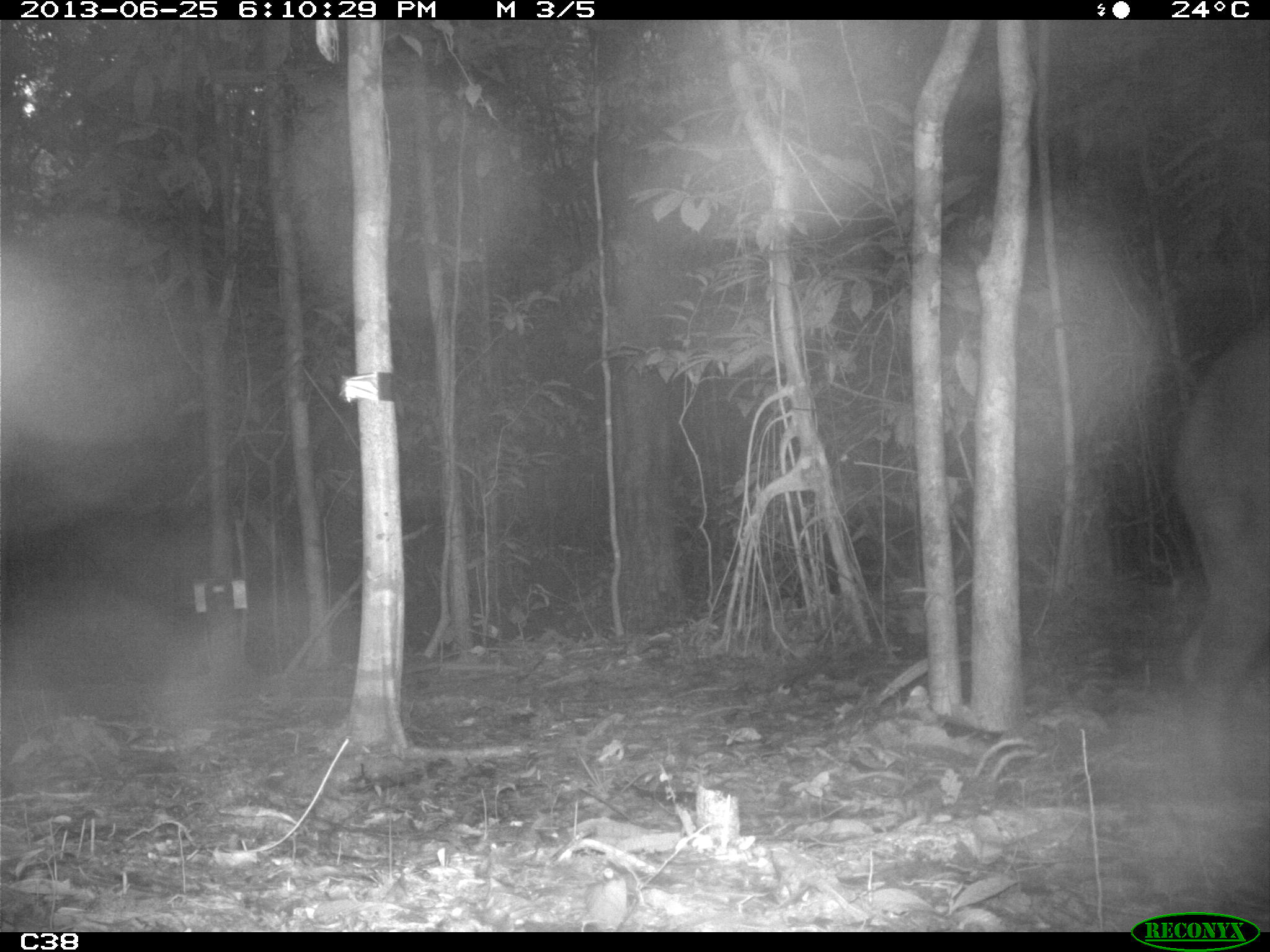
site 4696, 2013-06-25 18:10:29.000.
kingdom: Animalia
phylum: Chordata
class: Mammalia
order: Perissodactyla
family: Tapiridae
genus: Tapirus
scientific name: Tapirus terrestris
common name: south american tapir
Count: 2.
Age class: adult.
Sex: male.